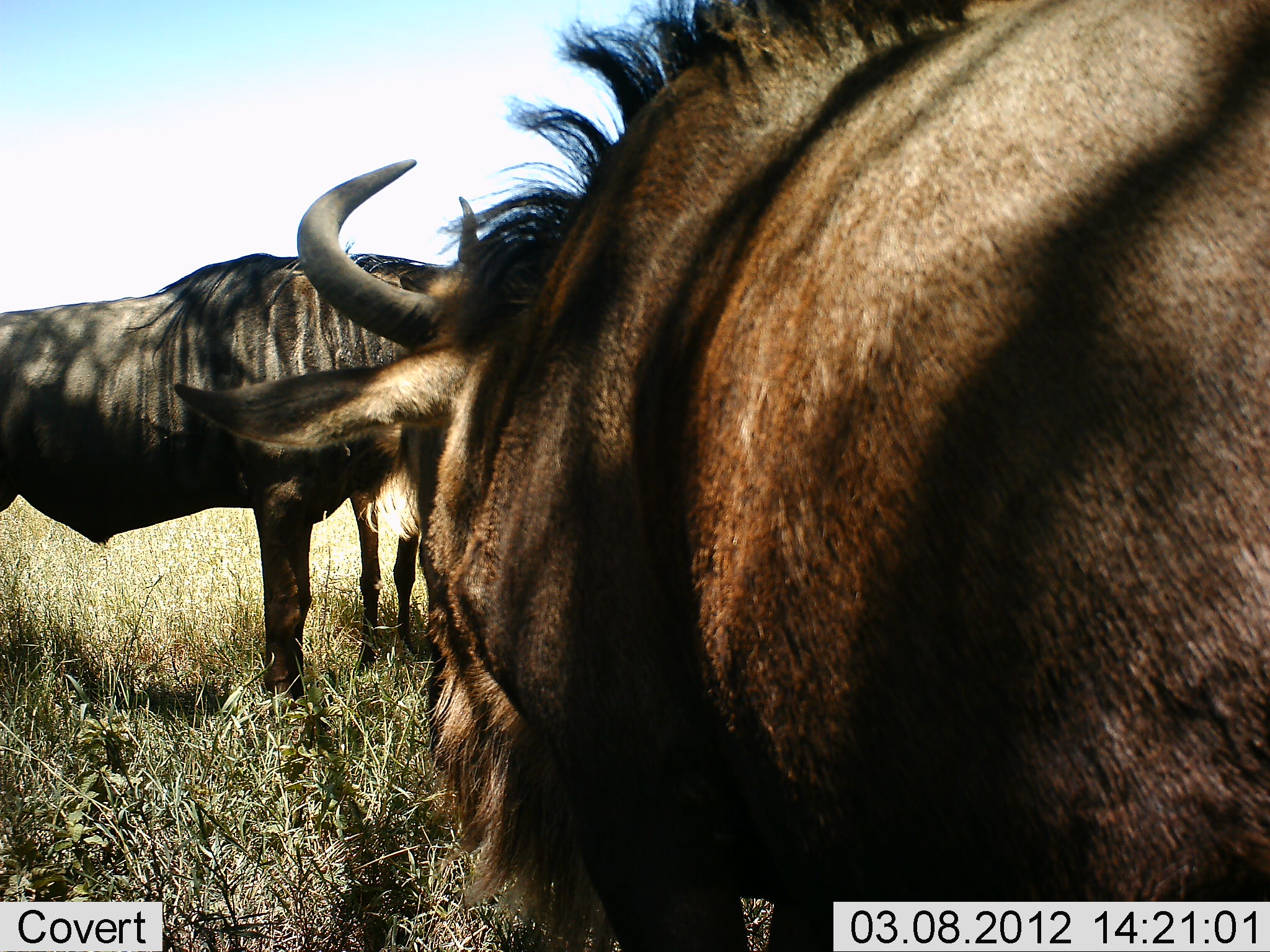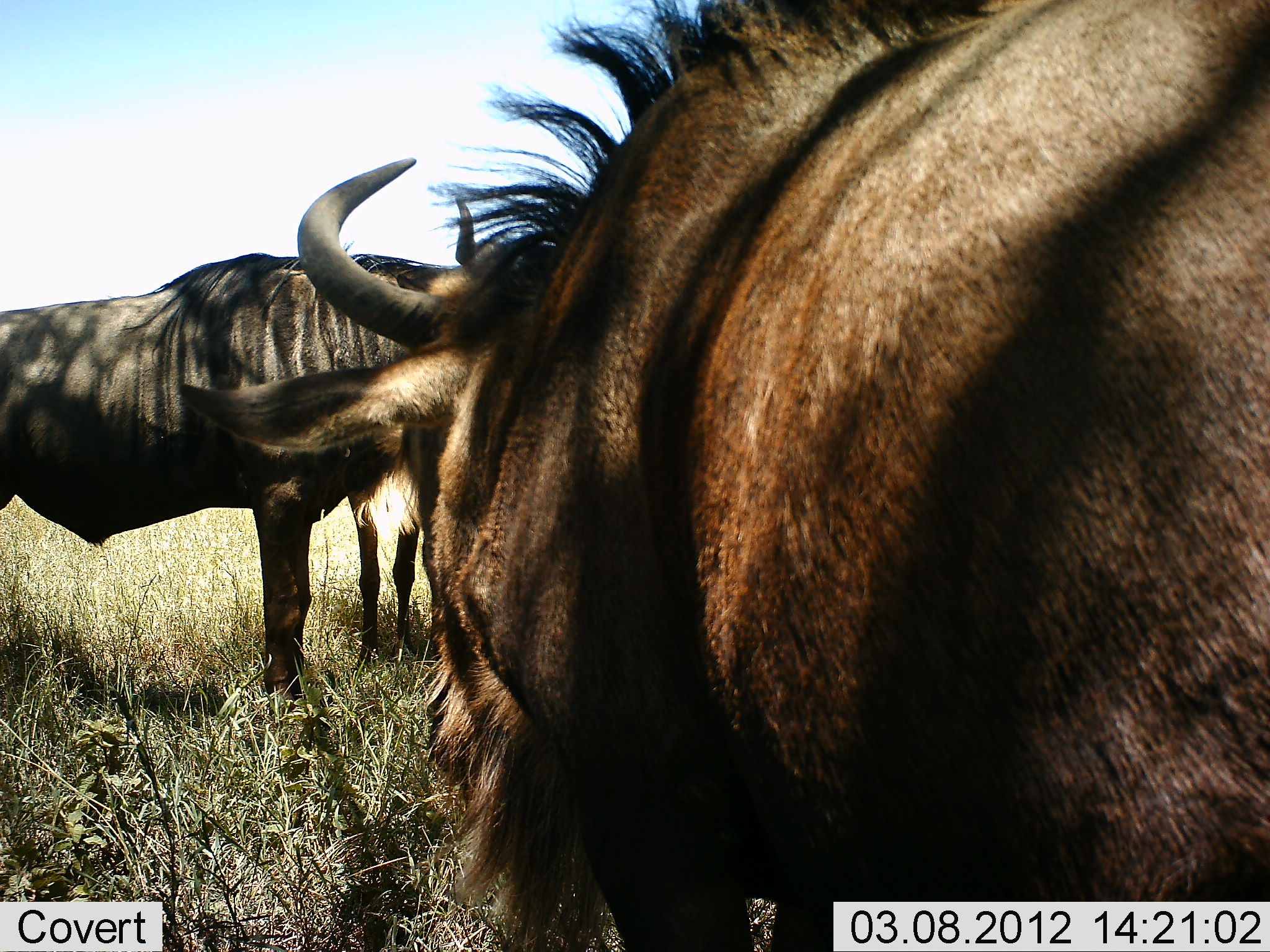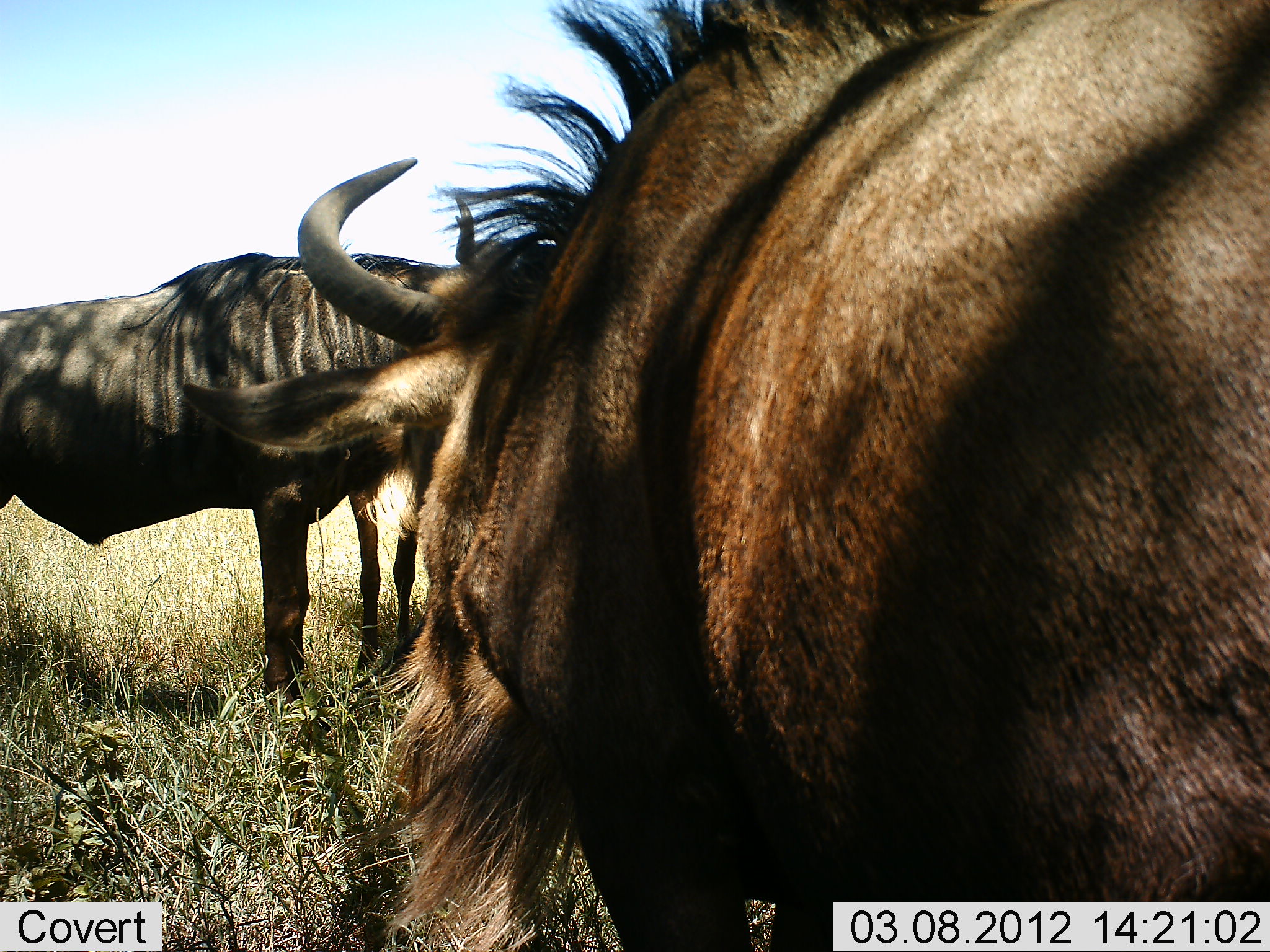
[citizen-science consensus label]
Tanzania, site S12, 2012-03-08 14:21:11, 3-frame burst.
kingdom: Animalia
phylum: Chordata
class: Mammalia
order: Artiodactyla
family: Bovidae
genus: Connochaetes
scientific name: Connochaetes taurinus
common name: blue wildebeest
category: wildebeest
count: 3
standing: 93%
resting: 14%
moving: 0%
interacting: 7%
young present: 7%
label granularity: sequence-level